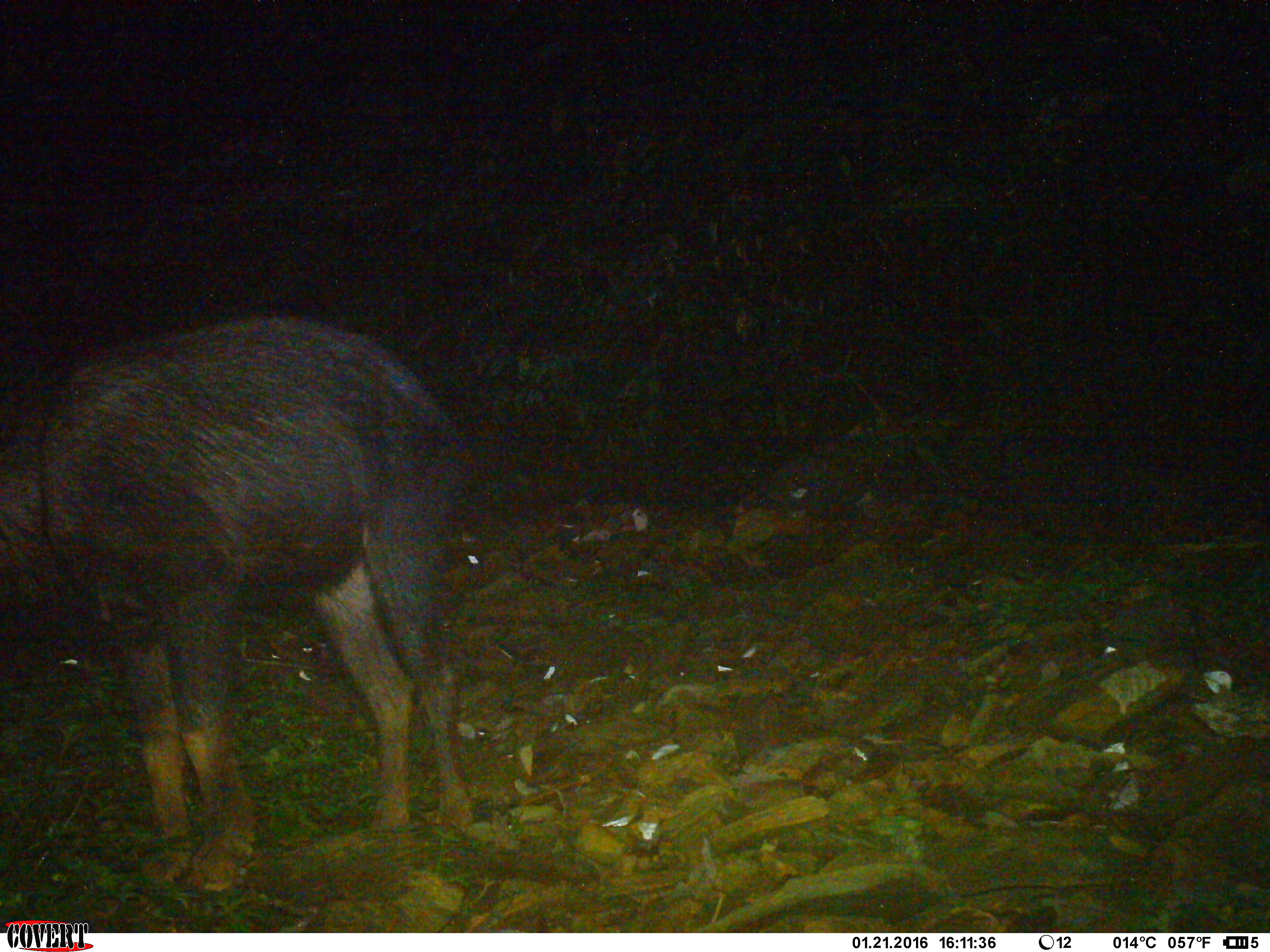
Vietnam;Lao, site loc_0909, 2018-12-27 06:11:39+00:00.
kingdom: Animalia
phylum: Chordata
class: Mammalia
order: Artiodactyla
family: Bovidae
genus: Capricornis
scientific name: Capricornis sumatraensis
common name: chinese serow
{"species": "chinese serow (Capricornis sumatraensis)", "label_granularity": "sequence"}